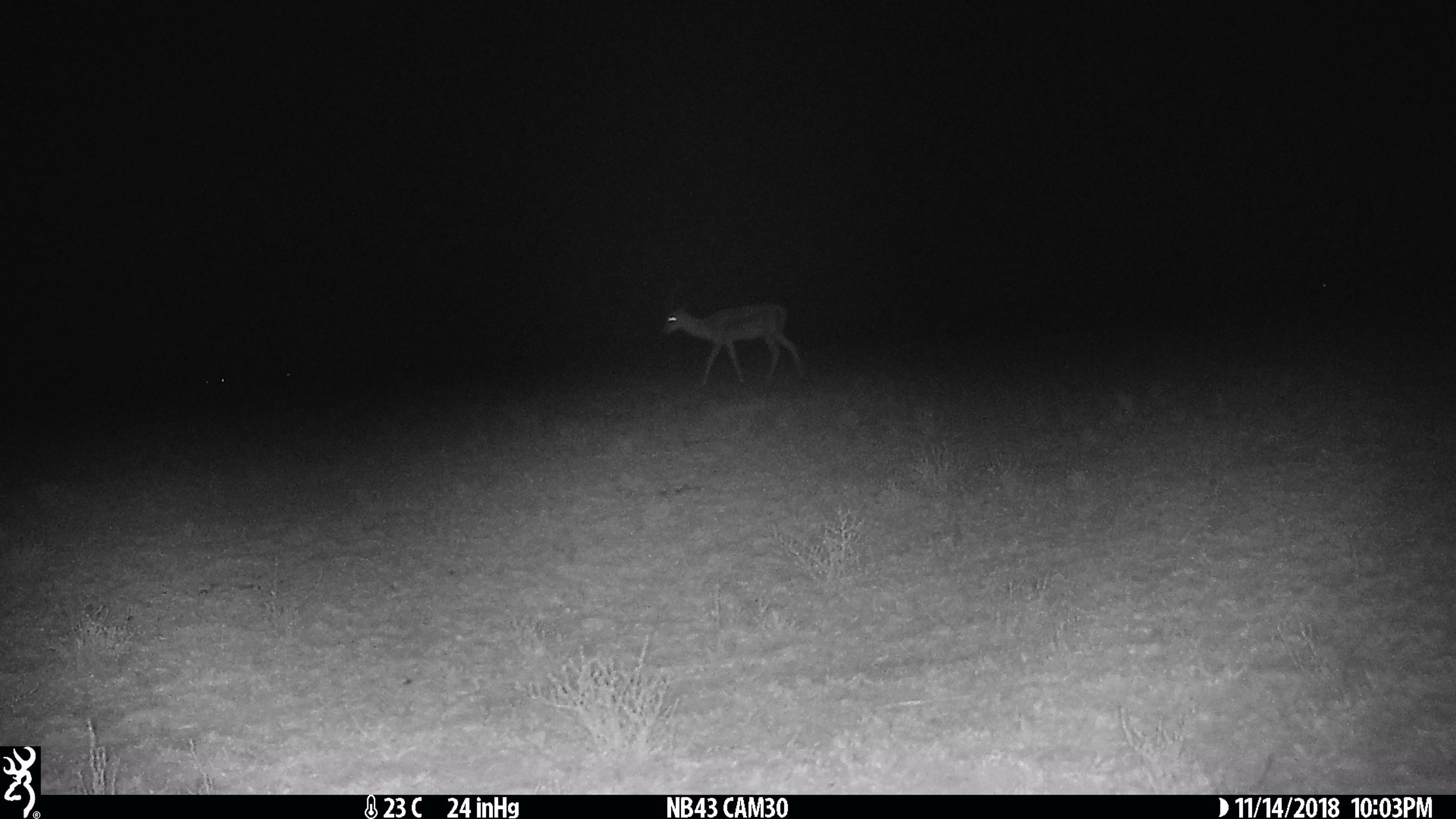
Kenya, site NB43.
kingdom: Animalia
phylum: Chordata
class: Mammalia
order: Artiodactyla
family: Bovidae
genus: Eudorcas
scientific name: Eudorcas thomsonii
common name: thomon's gazelle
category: gazelle thomsons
Gazelle thomsons (thomon's gazelle) (Eudorcas thomsonii).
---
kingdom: Animalia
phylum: Chordata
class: Mammalia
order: Artiodactyla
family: Bovidae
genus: Nanger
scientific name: Nanger granti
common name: grant's gazelle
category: gazelle grants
Gazelle grants (grant's gazelle) (Nanger granti).